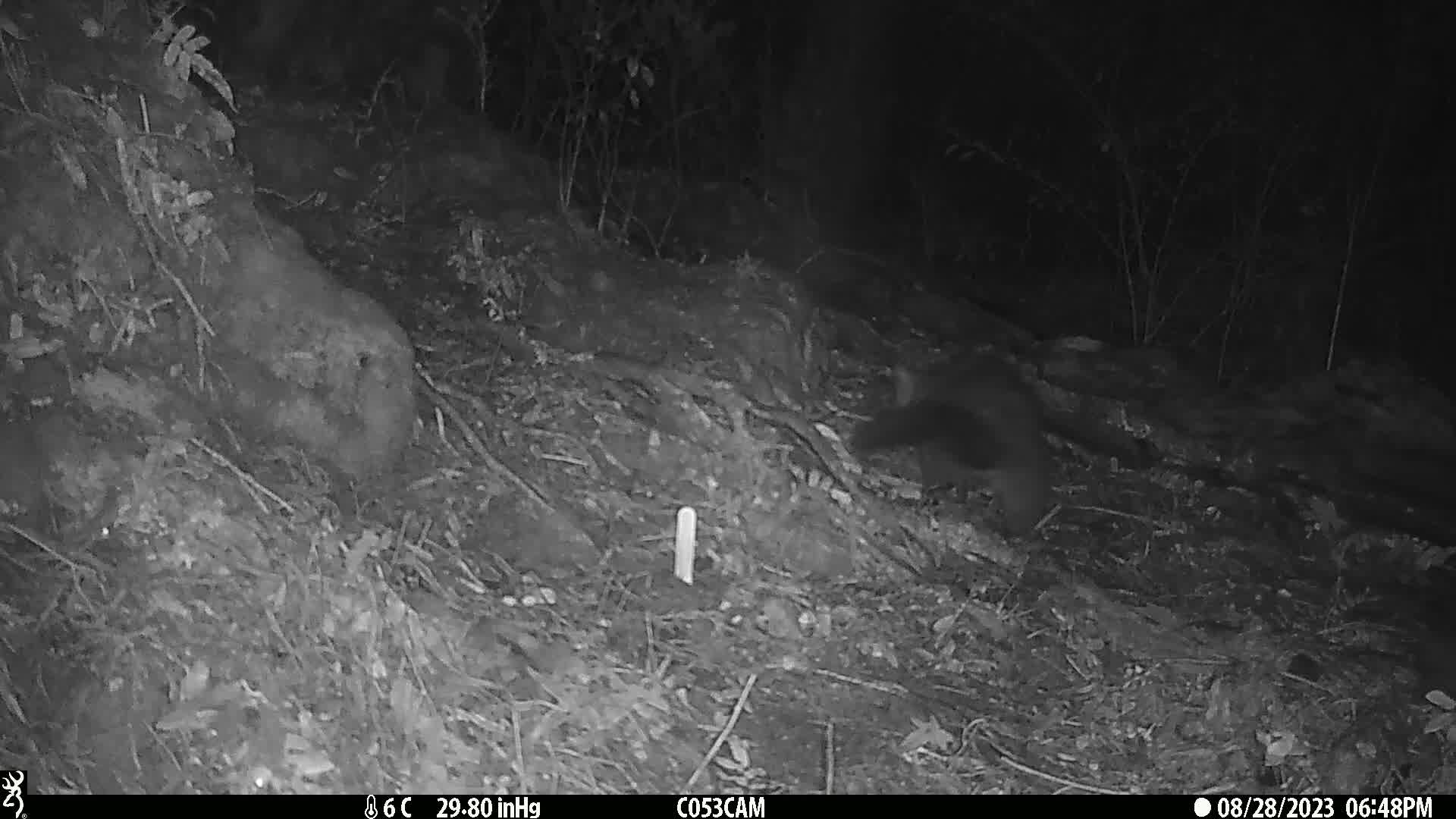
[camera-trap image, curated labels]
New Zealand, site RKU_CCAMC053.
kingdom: Animalia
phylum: Chordata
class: Mammalia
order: Diprotodontia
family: Phalangeridae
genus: Trichosurus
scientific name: Trichosurus vulpecula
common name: common brushtail possum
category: possum